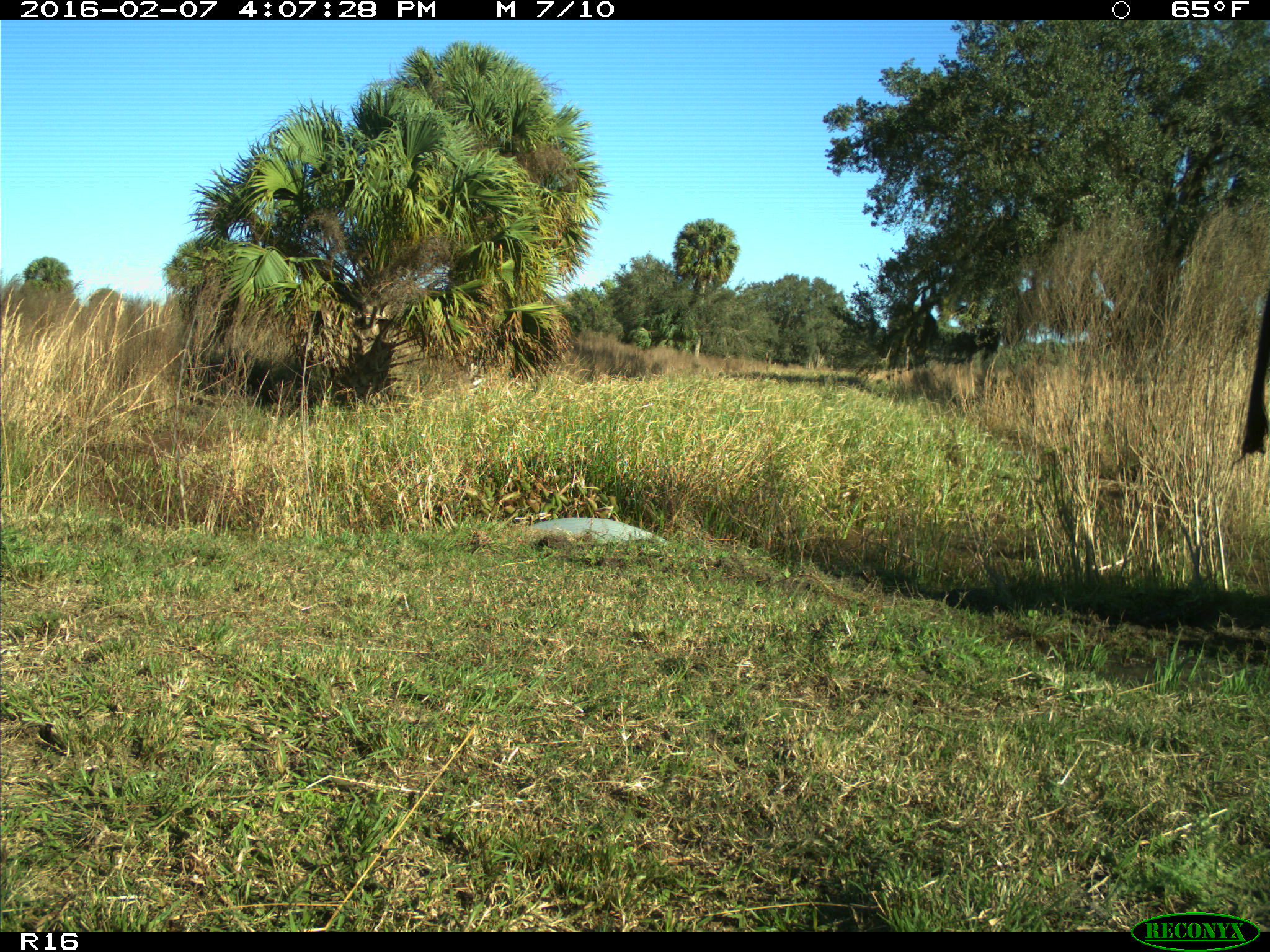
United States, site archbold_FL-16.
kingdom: Animalia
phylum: Chordata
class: Mammalia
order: Artiodactyla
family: Bovidae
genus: Bos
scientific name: Bos taurus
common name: domestic cow